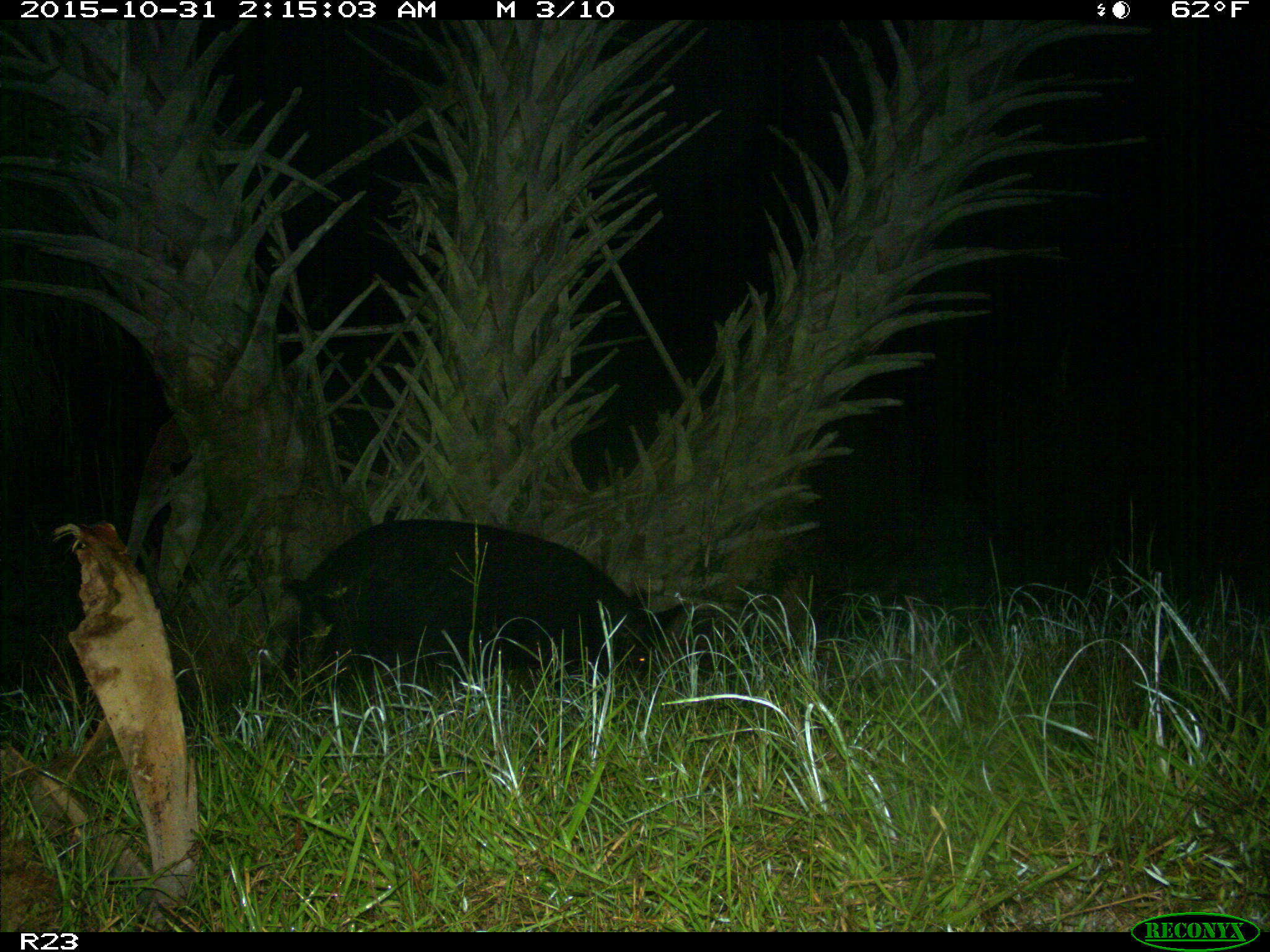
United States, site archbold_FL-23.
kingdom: Animalia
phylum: Chordata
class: Mammalia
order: Artiodactyla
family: Suidae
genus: Sus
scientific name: Sus scrofa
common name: wild boar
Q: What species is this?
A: Sus scrofa (wild boar).